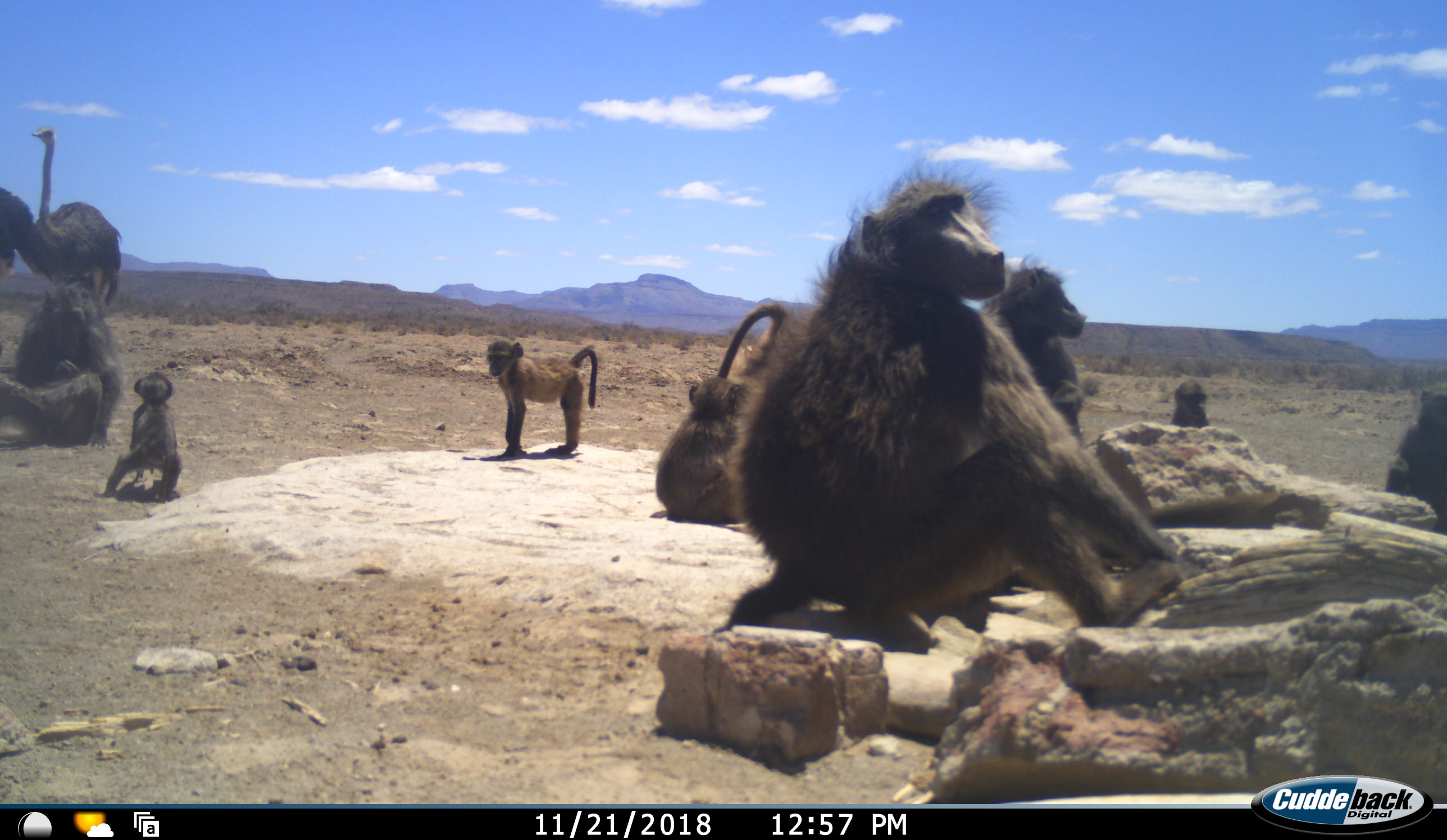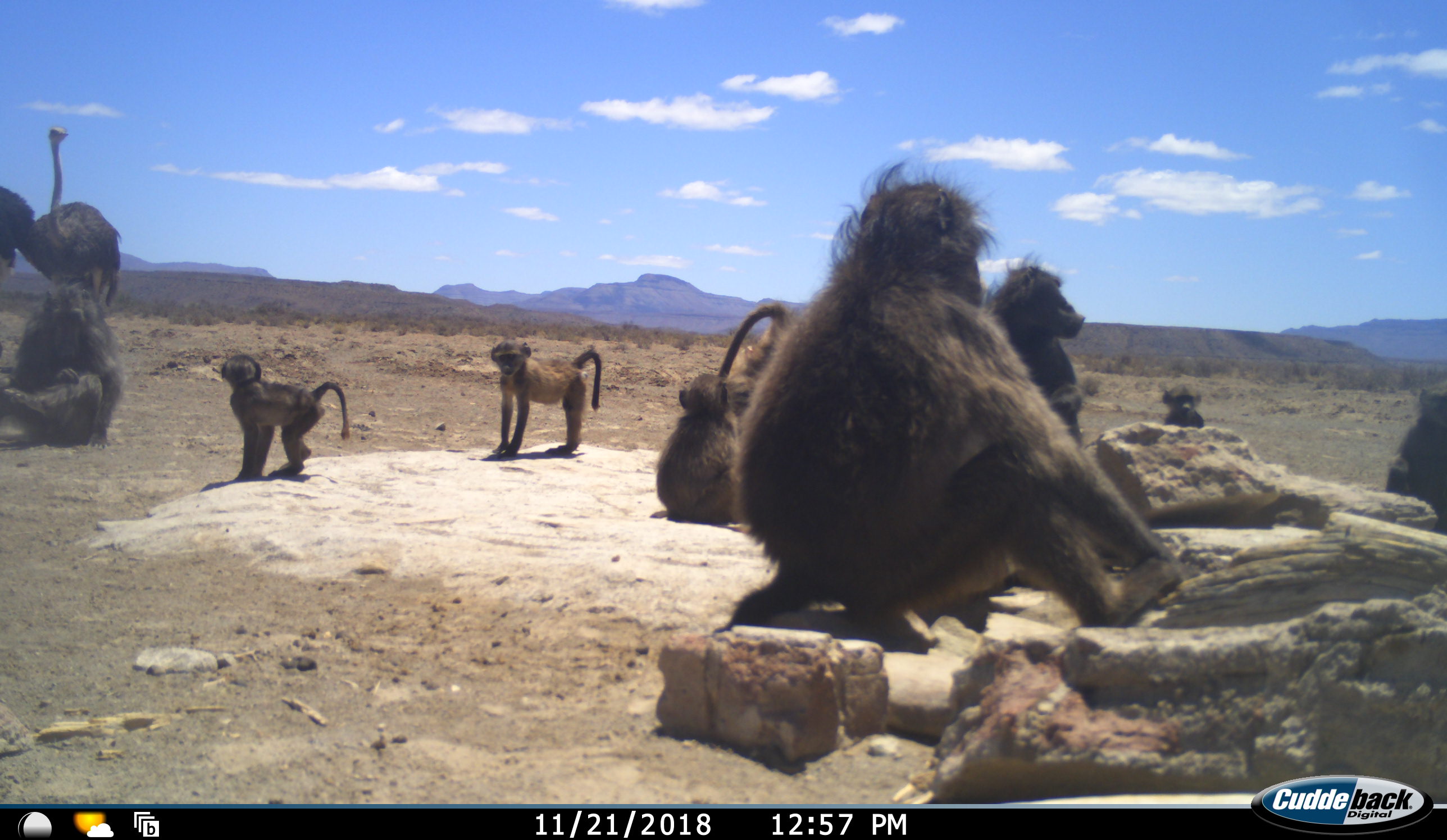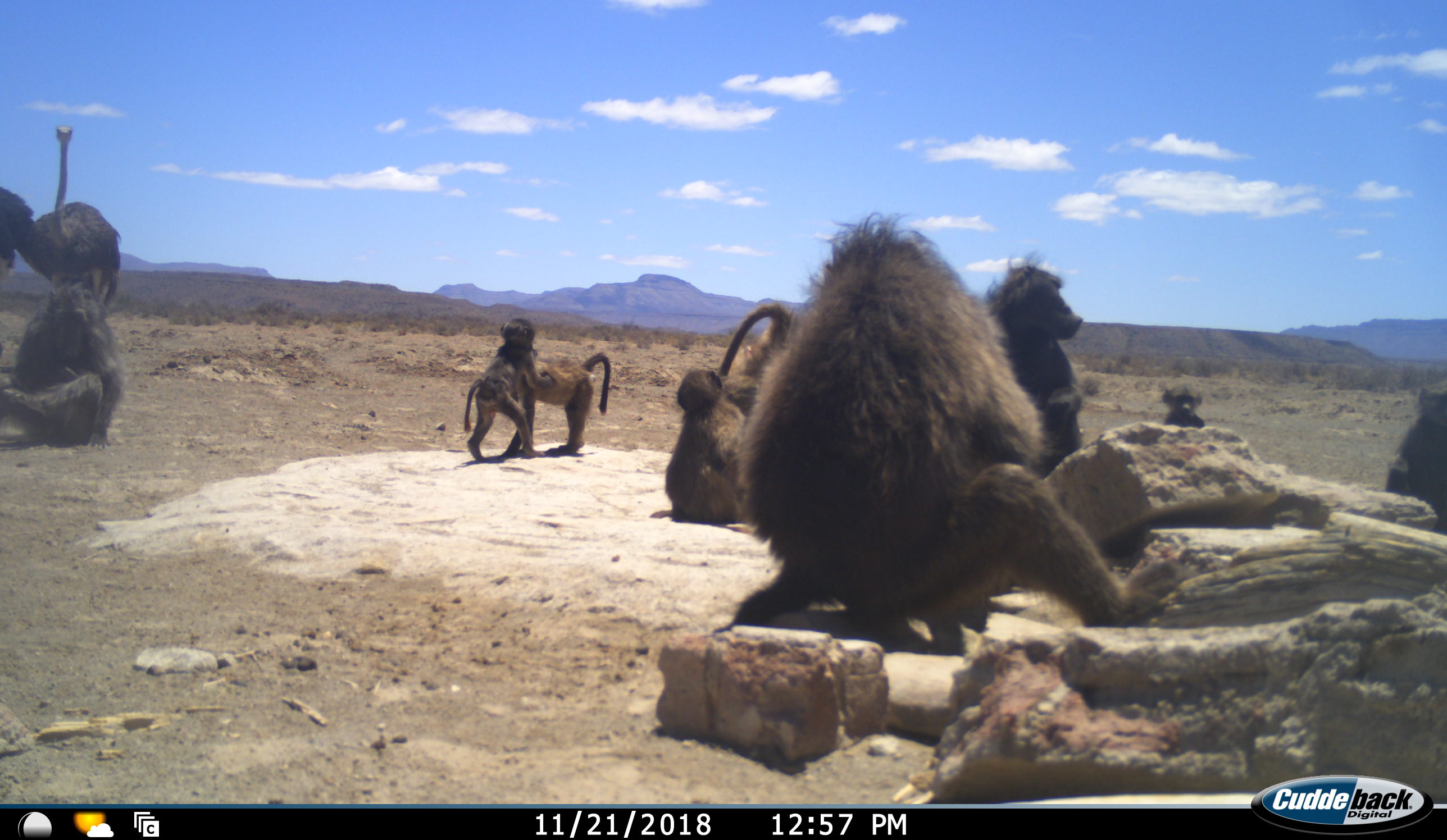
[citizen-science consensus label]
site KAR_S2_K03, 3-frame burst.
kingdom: Animalia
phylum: Chordata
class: Mammalia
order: Primates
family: Cercopithecidae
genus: Papio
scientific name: Papio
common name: baboon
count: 9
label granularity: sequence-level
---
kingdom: Animalia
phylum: Chordata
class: Aves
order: Struthioniformes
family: Struthionidae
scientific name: Struthionidae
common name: ostrich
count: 2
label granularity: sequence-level